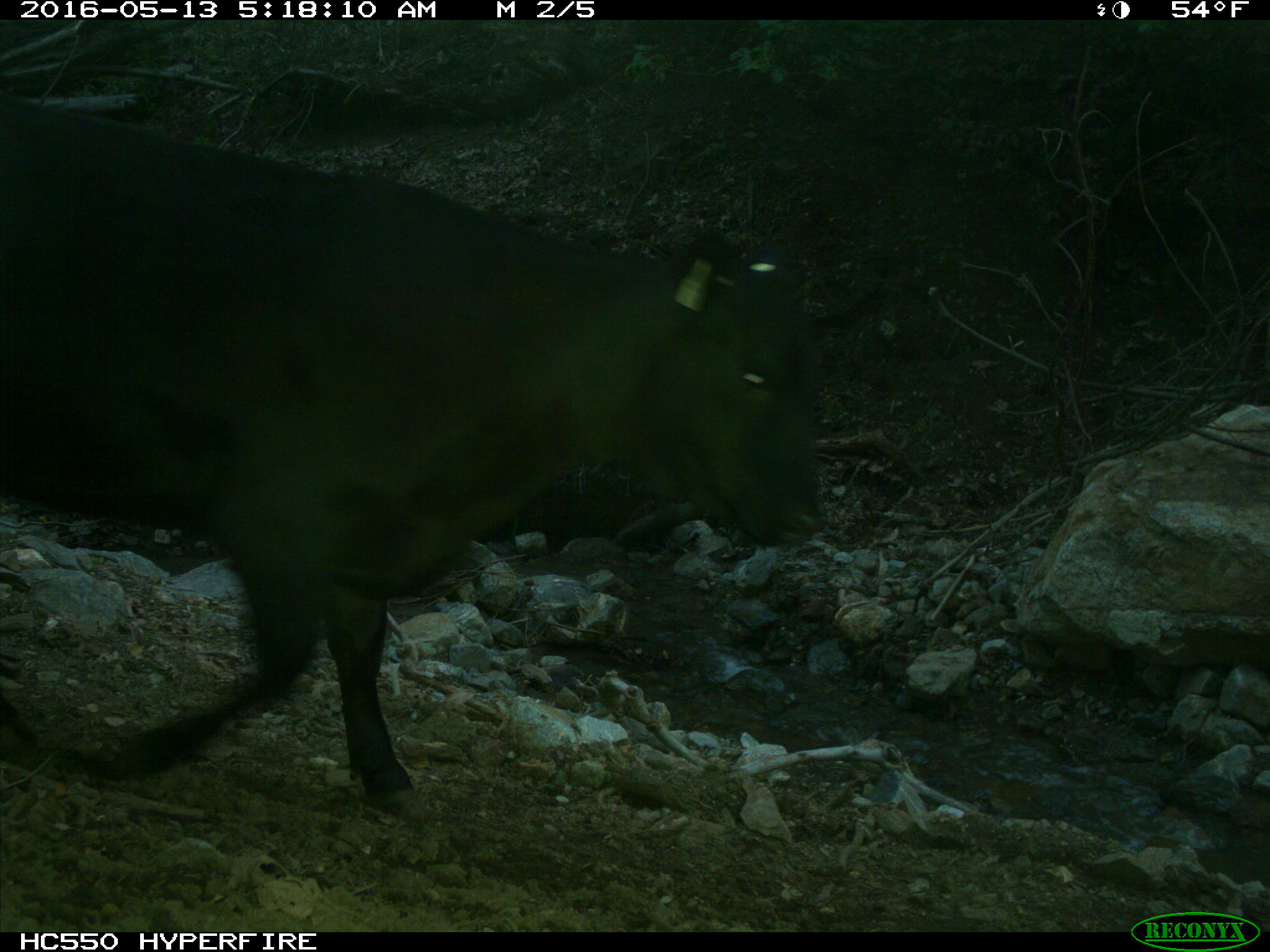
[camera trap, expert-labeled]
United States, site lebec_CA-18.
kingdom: Animalia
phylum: Chordata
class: Mammalia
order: Artiodactyla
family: Bovidae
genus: Bos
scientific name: Bos taurus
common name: domestic cow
Bos taurus (domestic cow).